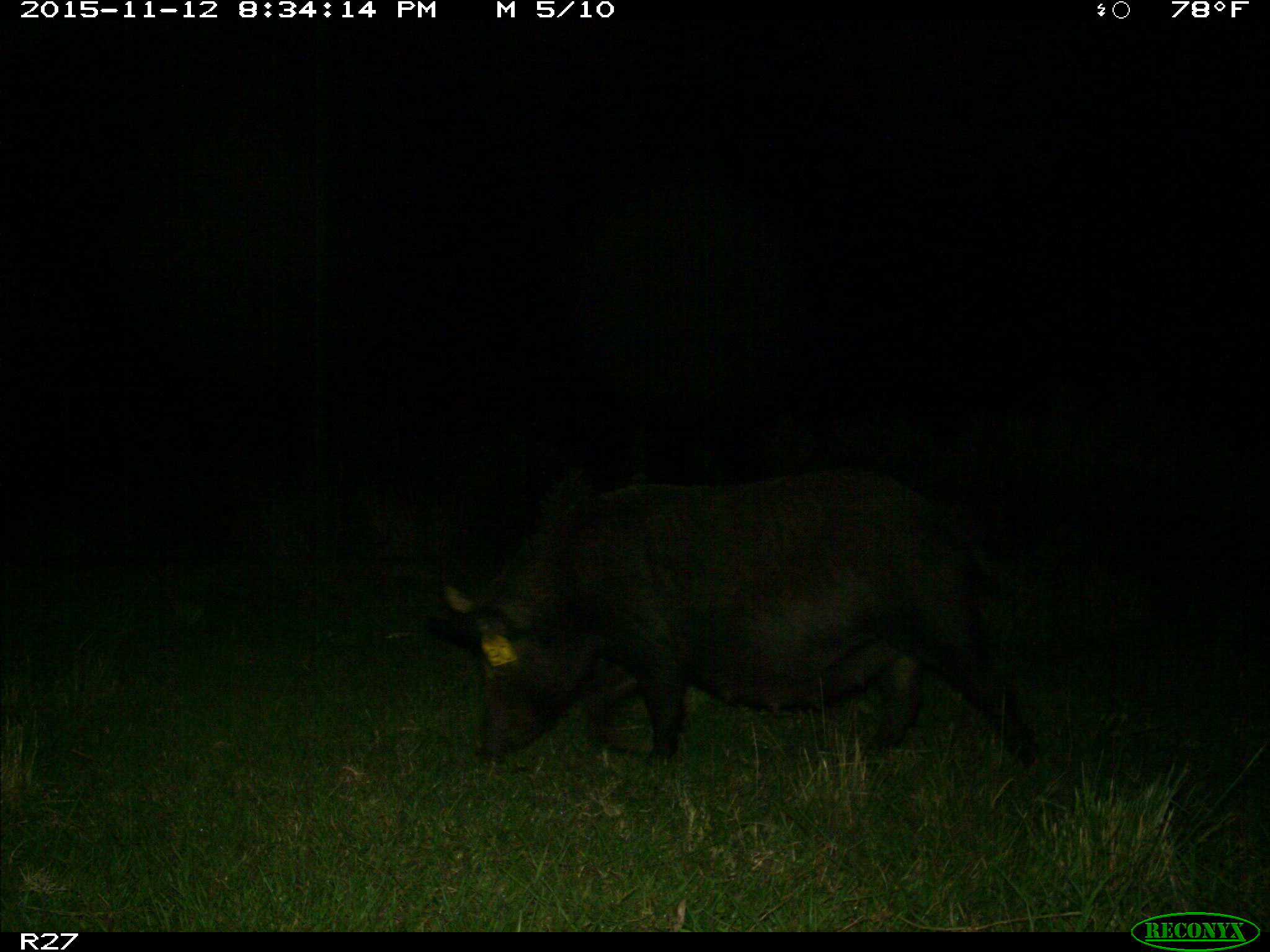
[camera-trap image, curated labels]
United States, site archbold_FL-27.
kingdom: Animalia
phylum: Chordata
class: Mammalia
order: Artiodactyla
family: Suidae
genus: Sus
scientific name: Sus scrofa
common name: wild boar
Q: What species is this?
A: Sus scrofa (wild boar).